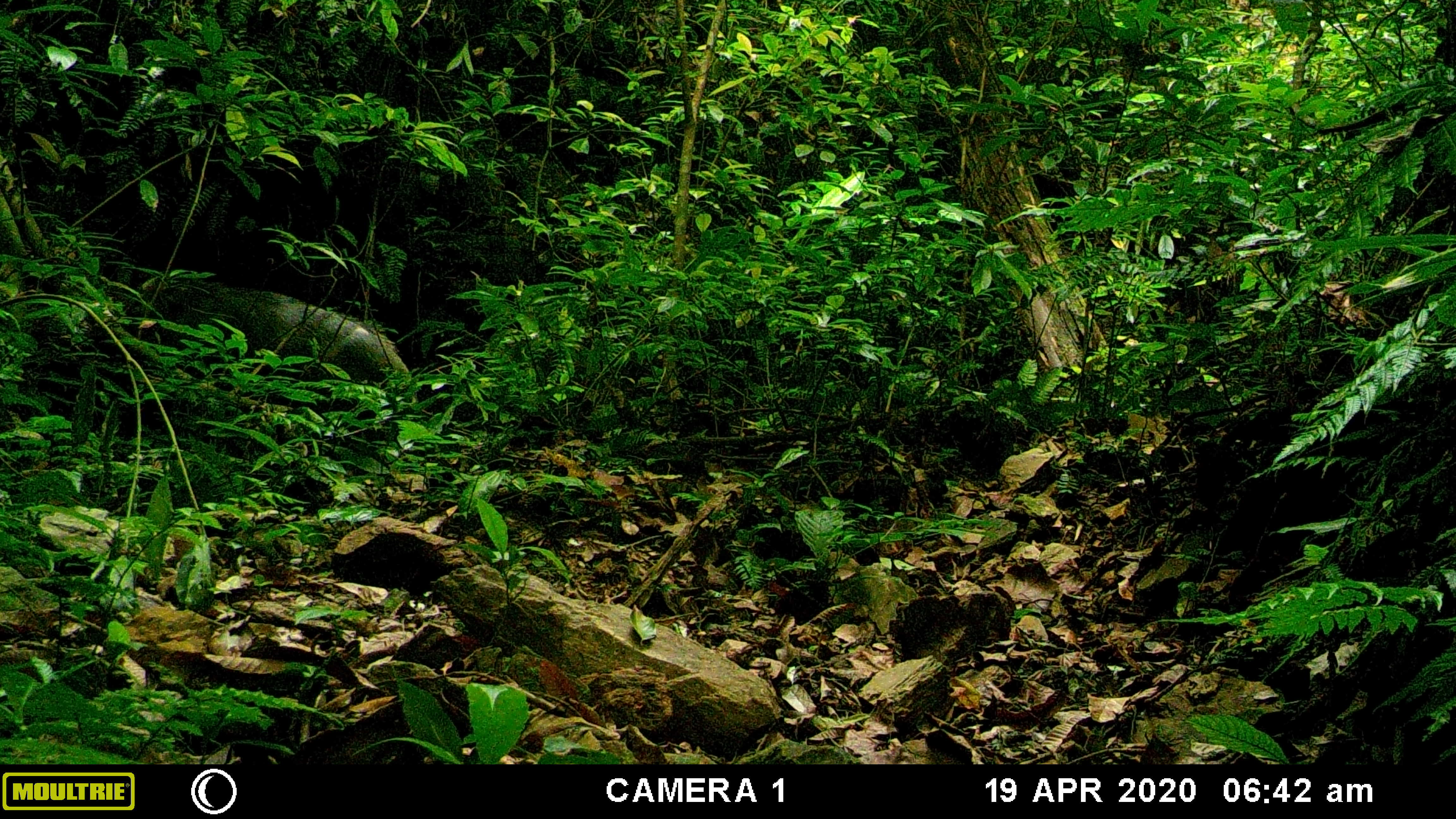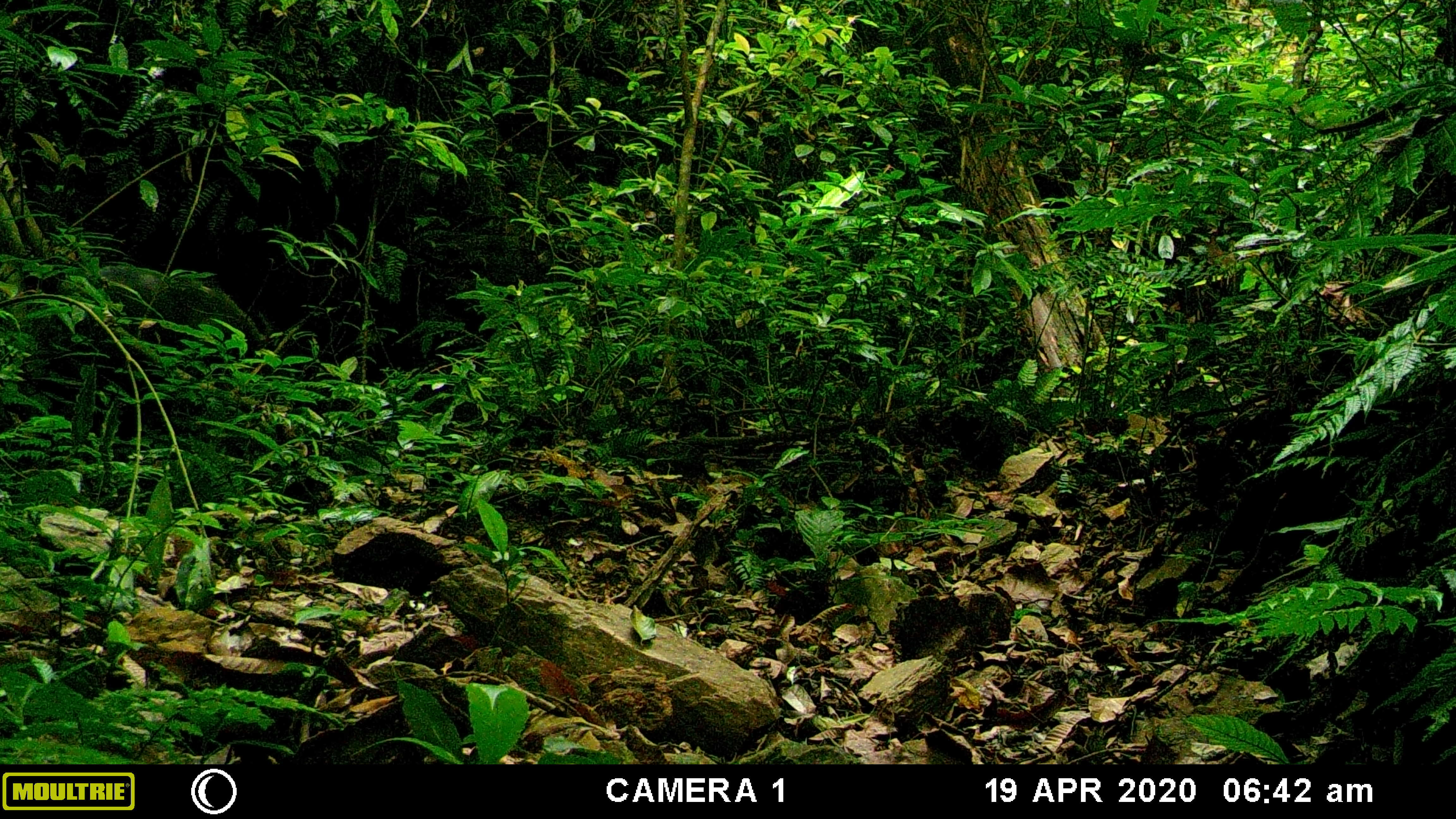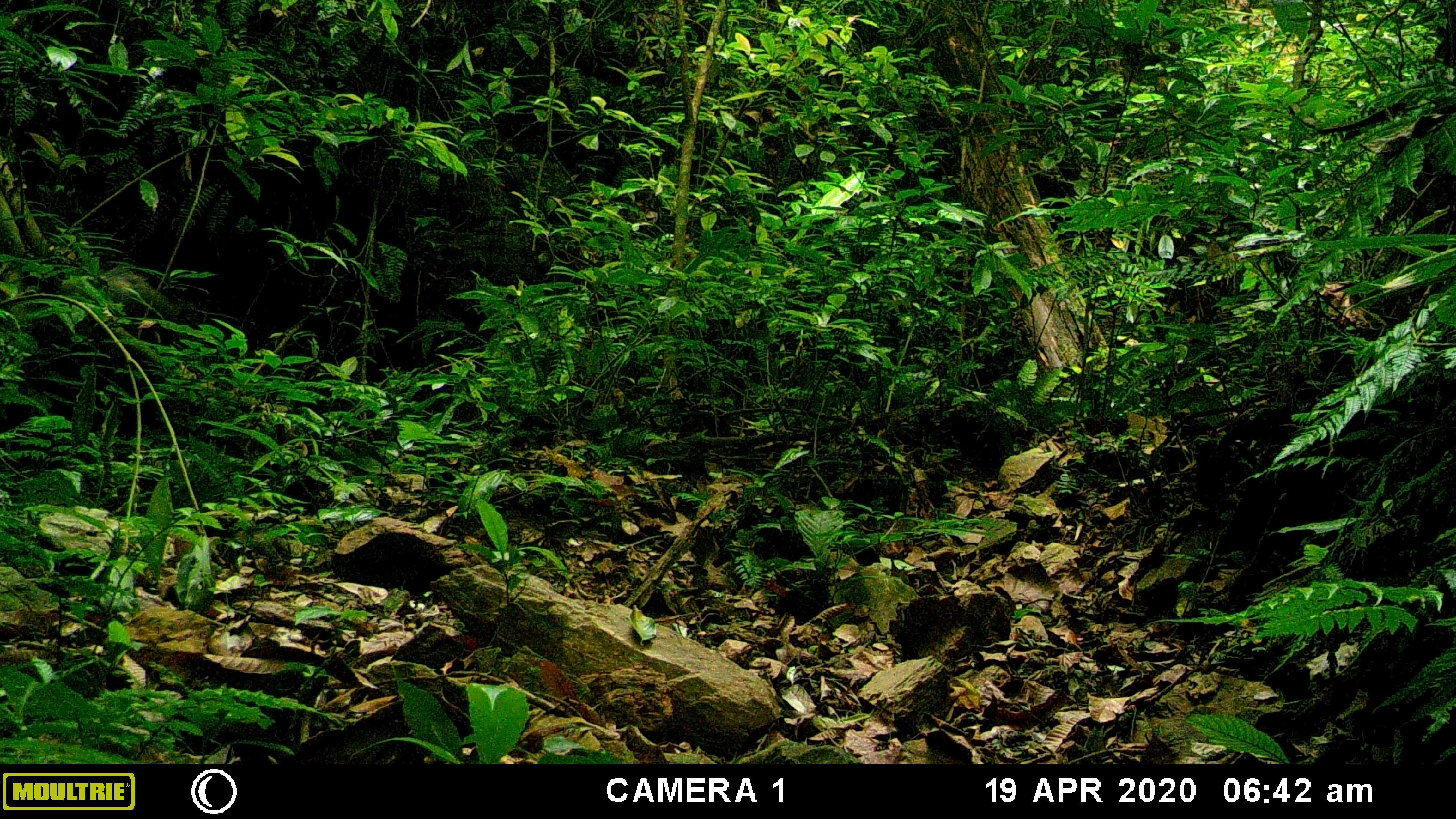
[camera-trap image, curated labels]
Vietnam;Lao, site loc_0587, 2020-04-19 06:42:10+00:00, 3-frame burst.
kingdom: Animalia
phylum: Chordata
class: Mammalia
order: Artiodactyla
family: Suidae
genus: Sus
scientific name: Sus scrofa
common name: eurasian wild pig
Eurasian wild pig (Sus scrofa). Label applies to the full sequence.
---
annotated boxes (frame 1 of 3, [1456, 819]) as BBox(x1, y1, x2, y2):
eurasian wild pig: BBox(124, 276, 412, 436)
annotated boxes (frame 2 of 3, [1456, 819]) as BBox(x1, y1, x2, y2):
eurasian wild pig: BBox(96, 262, 271, 373)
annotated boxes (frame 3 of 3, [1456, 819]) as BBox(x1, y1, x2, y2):
eurasian wild pig: BBox(105, 261, 182, 326)